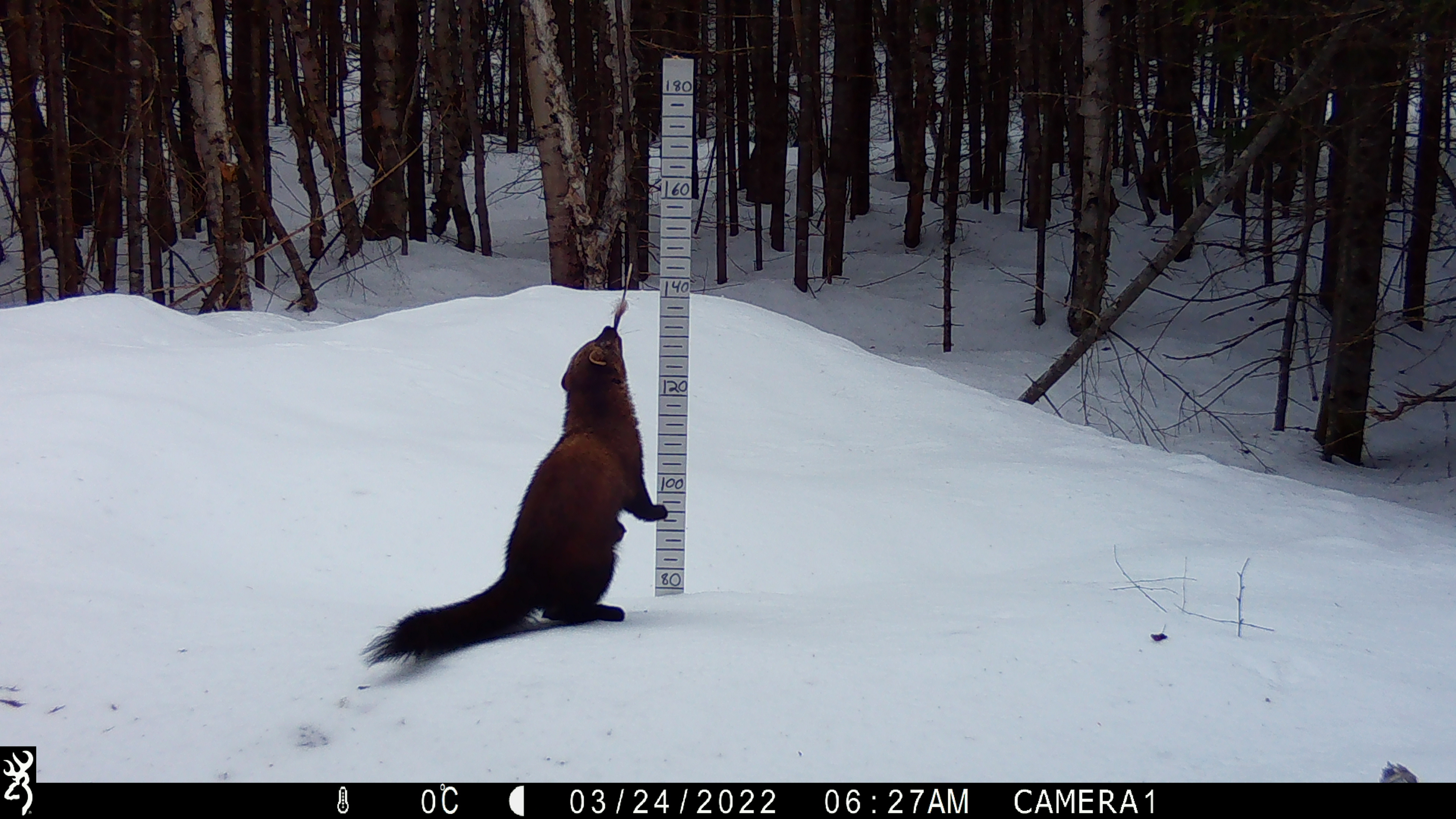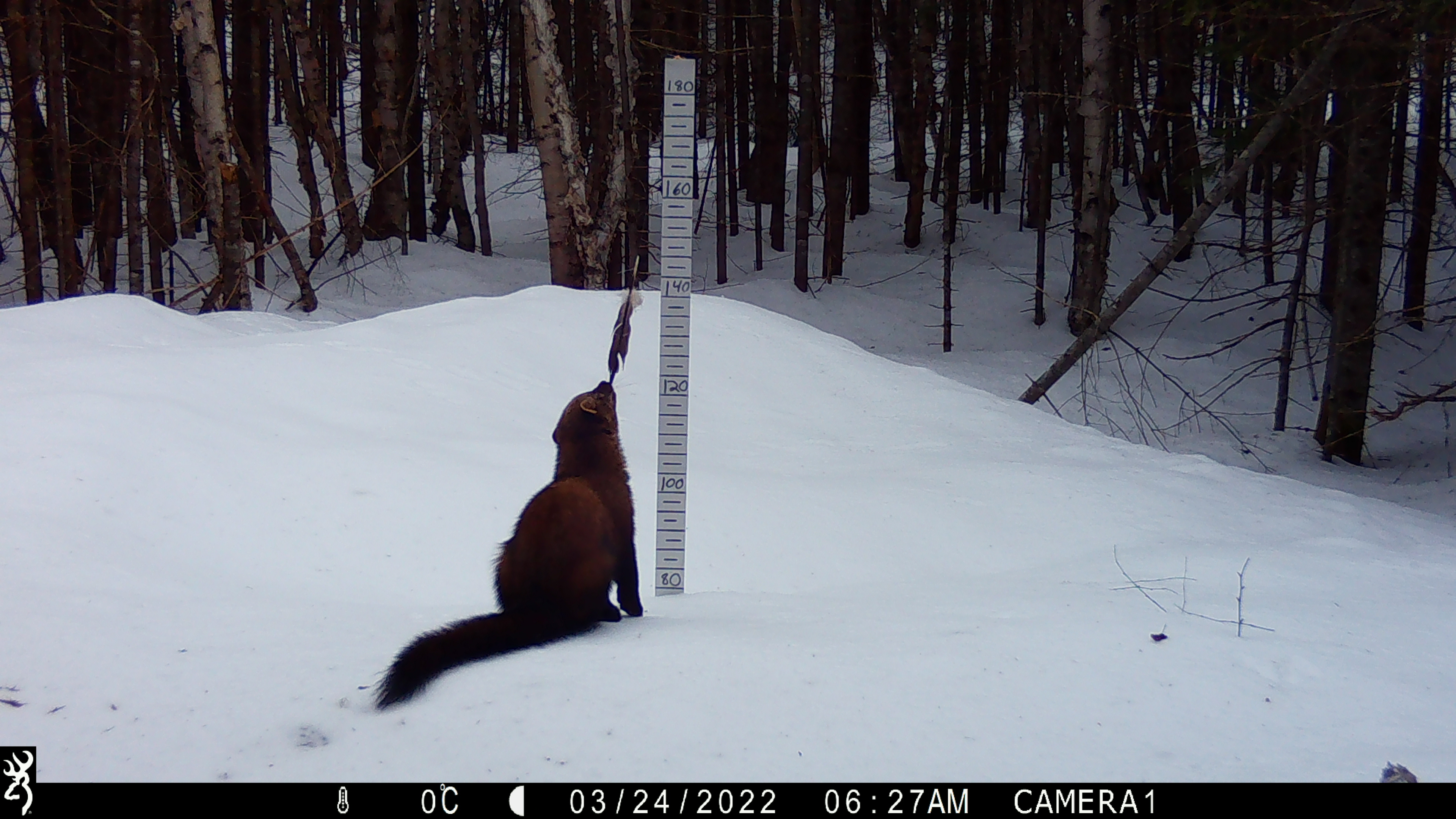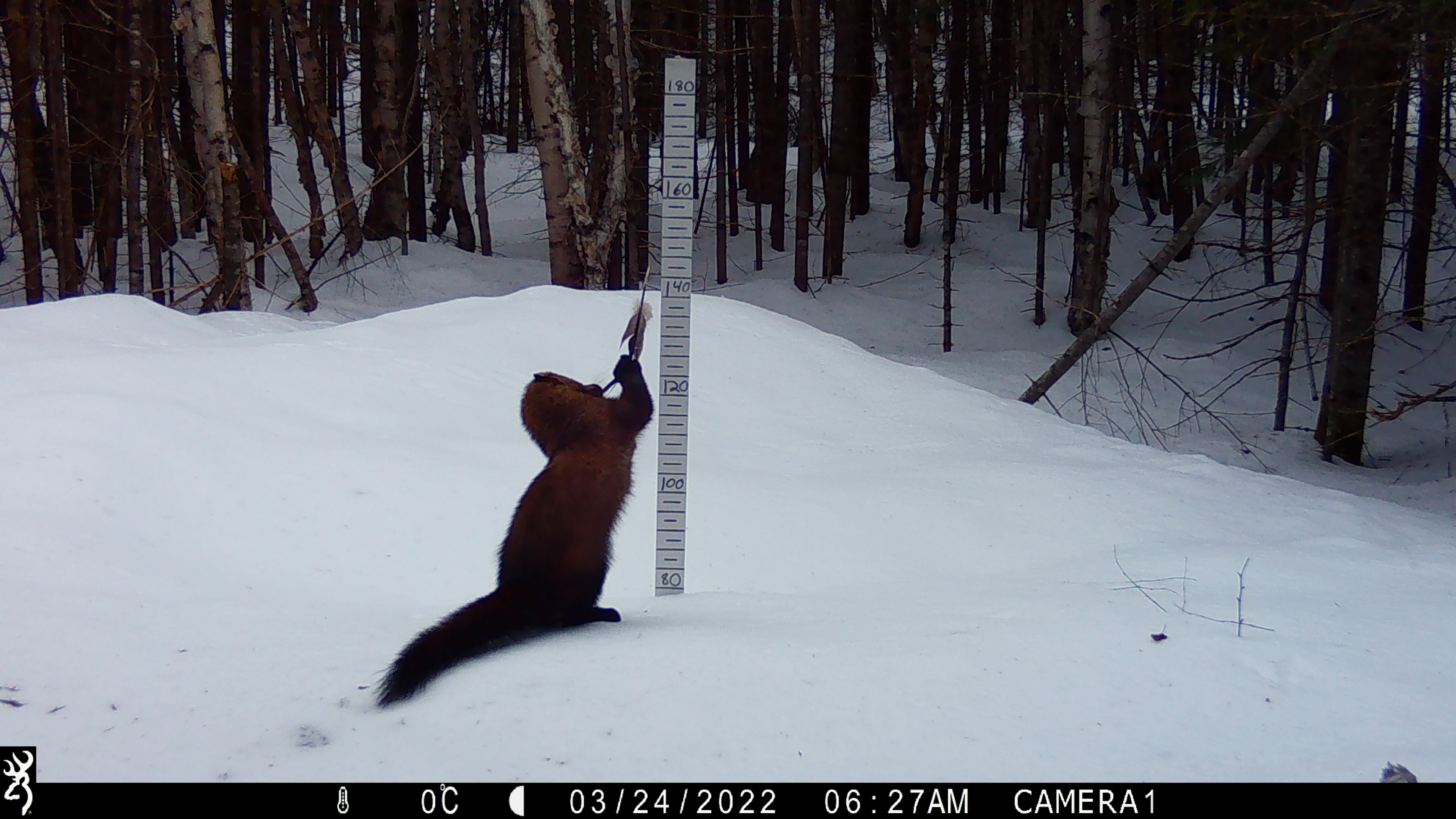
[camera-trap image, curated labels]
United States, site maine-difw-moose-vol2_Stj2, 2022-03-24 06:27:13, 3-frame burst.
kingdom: Animalia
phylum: Chordata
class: Mammalia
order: Carnivora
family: Mustelidae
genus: Pekania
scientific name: Pekania pennanti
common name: fisher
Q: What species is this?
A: Fisher (Pekania pennanti).